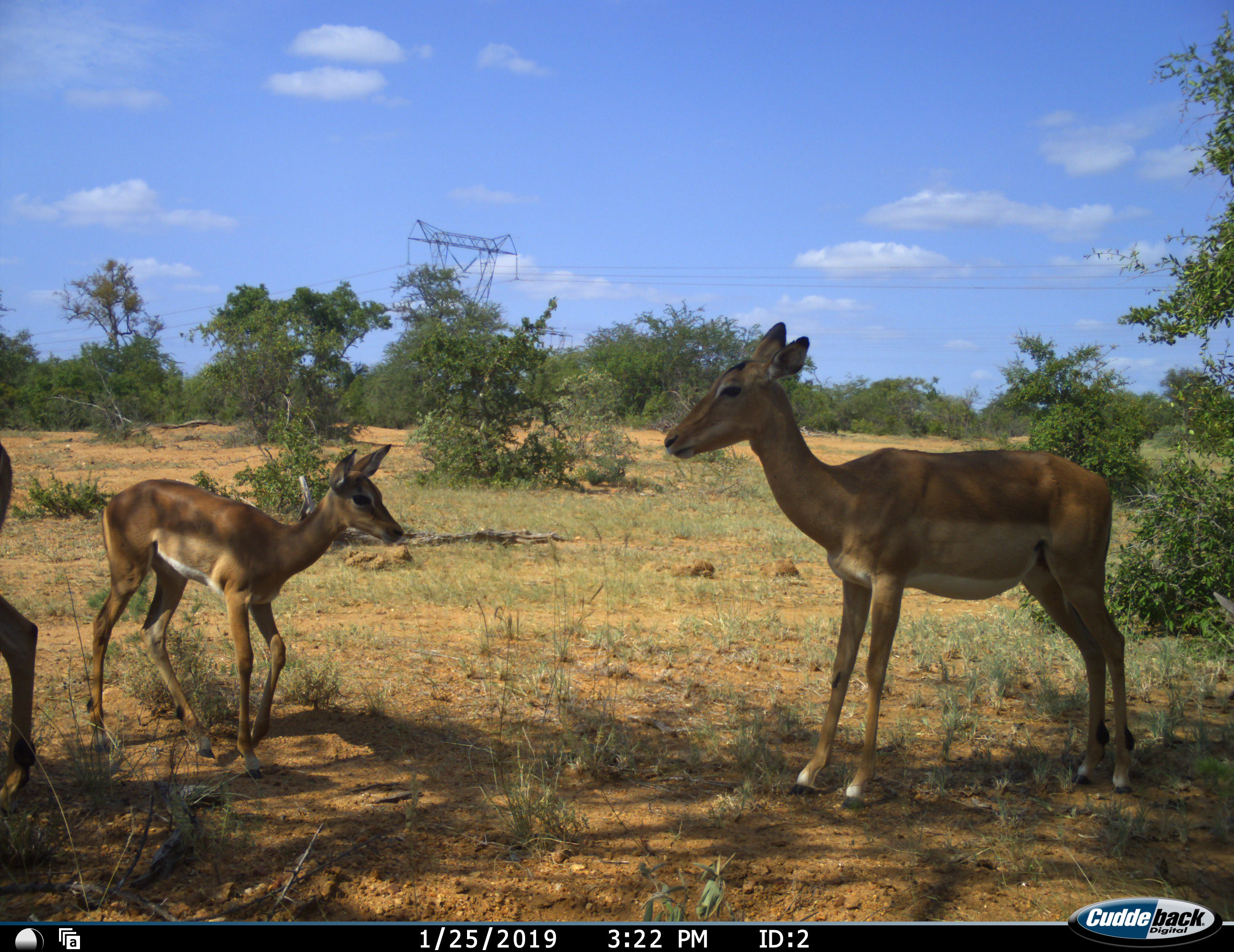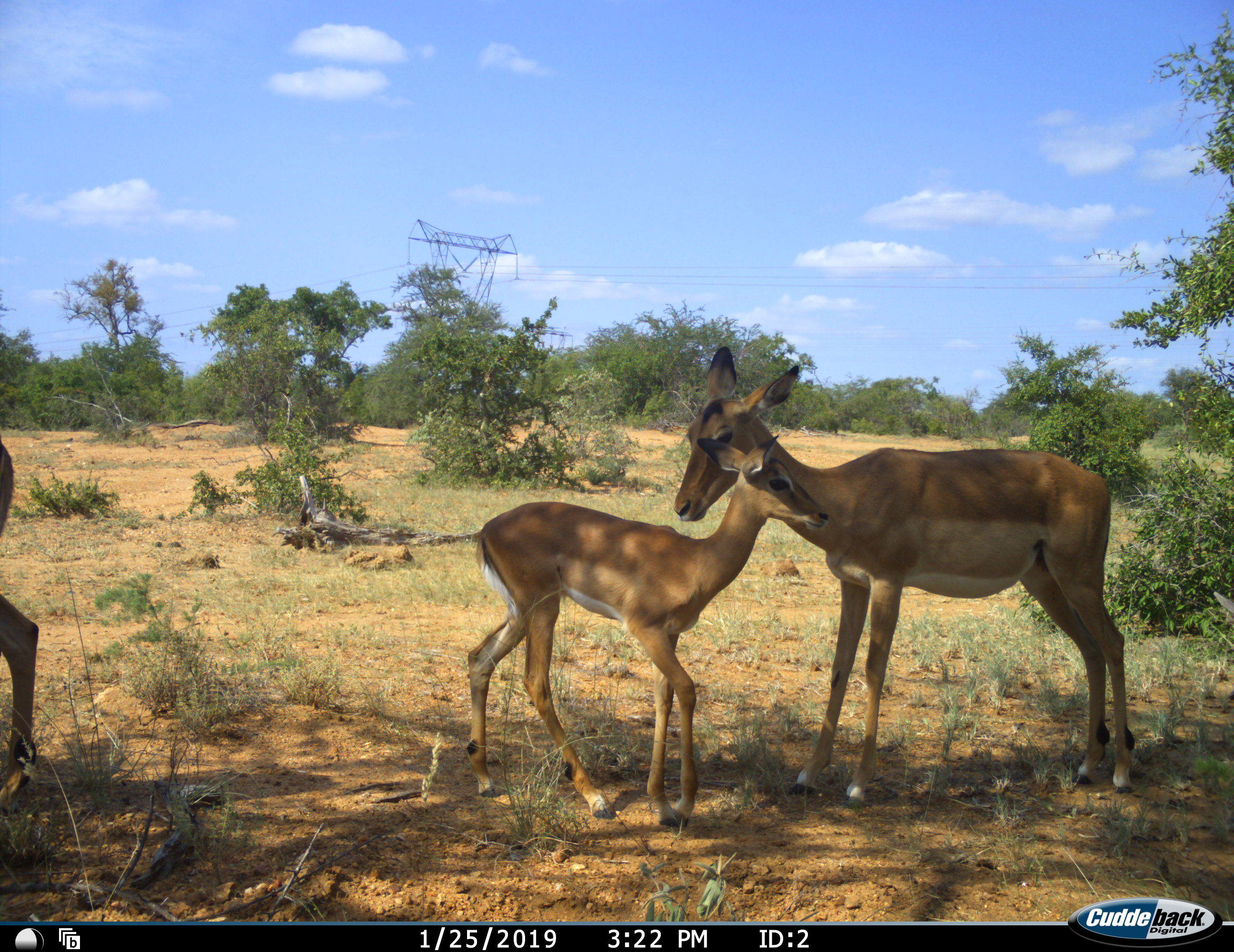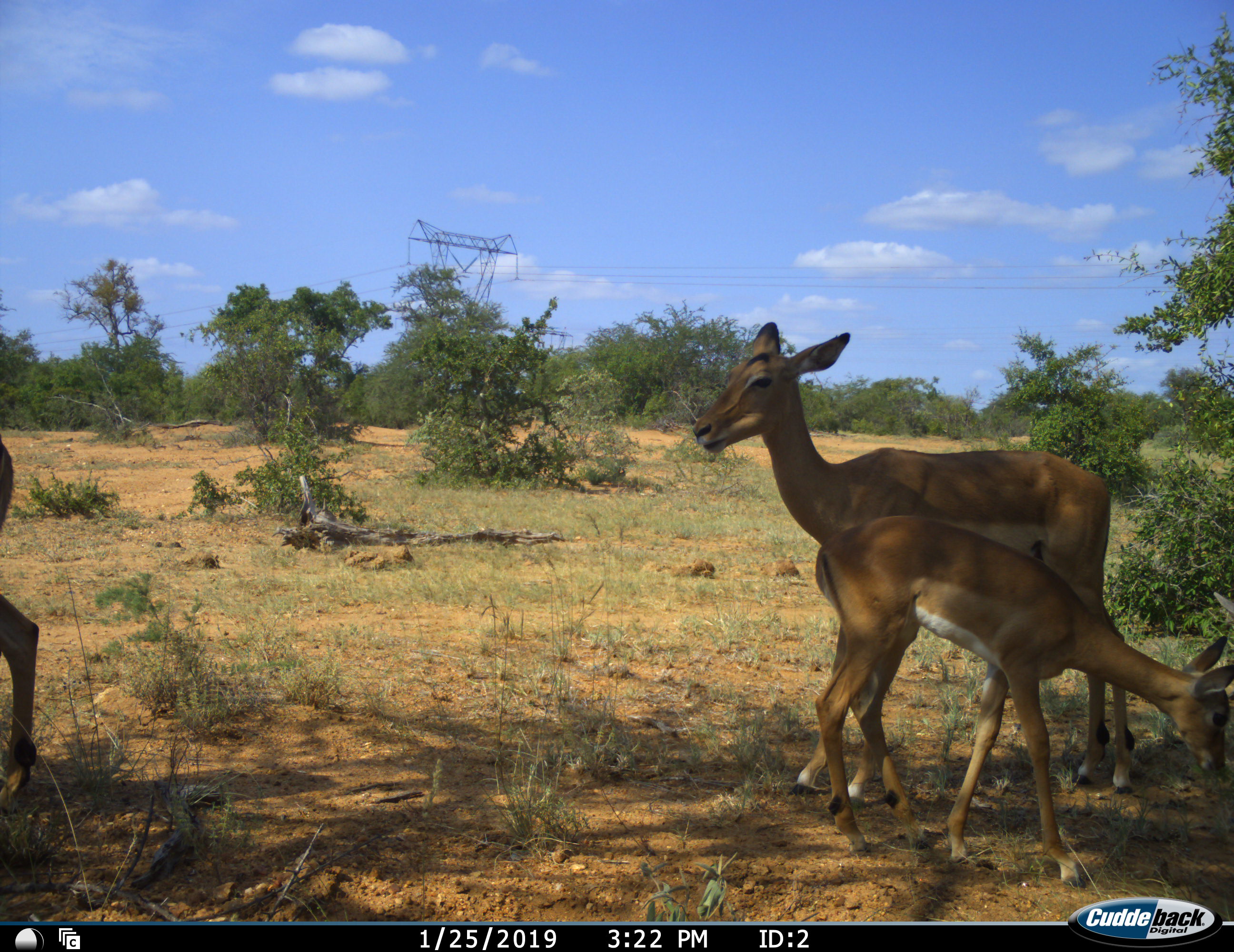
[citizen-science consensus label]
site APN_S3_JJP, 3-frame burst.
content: unidentified animal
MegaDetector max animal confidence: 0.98